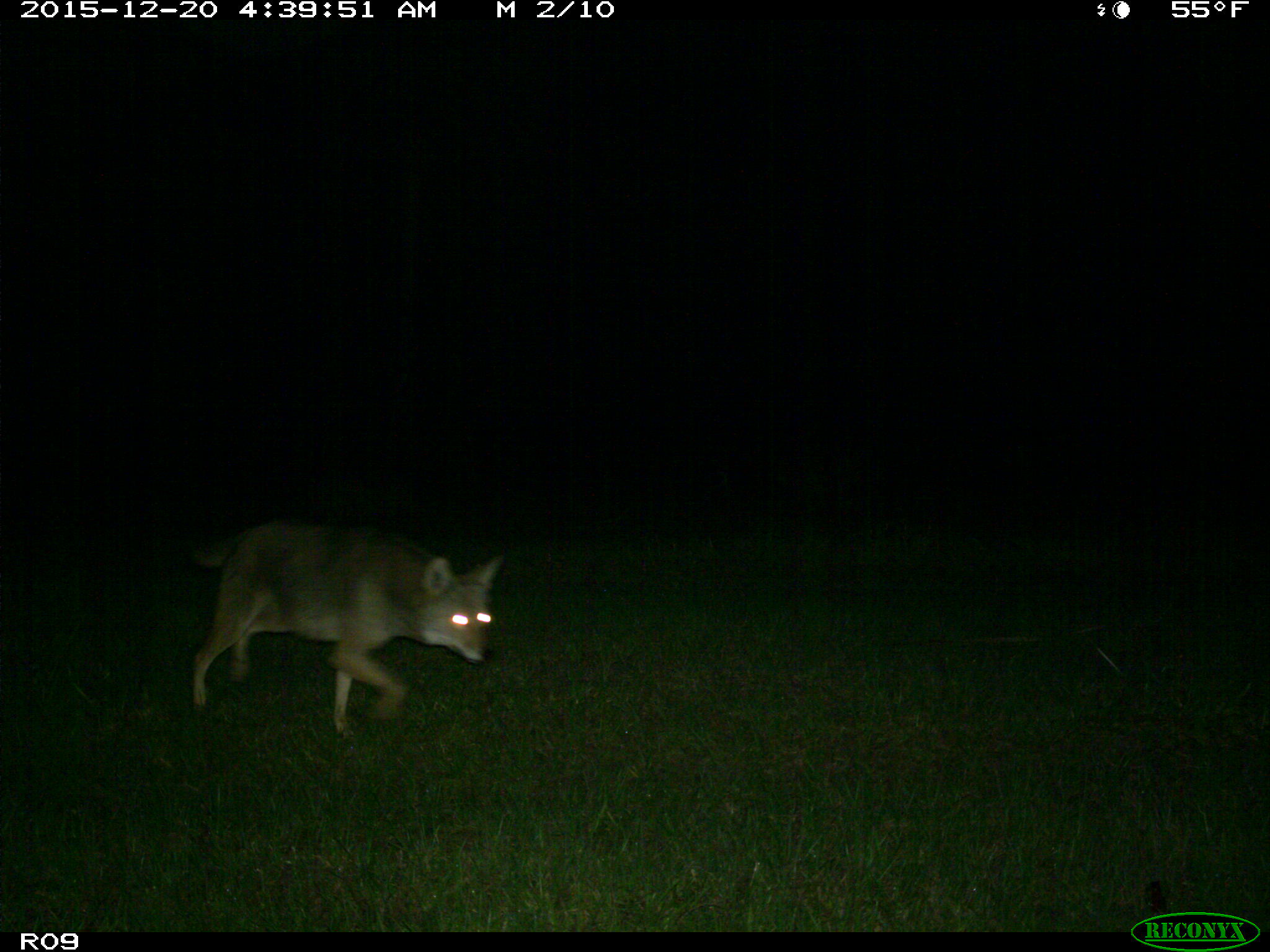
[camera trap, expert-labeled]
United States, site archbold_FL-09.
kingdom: Animalia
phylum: Chordata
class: Mammalia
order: Carnivora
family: Canidae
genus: Canis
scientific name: Canis latrans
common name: coyote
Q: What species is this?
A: Canis latrans (coyote).